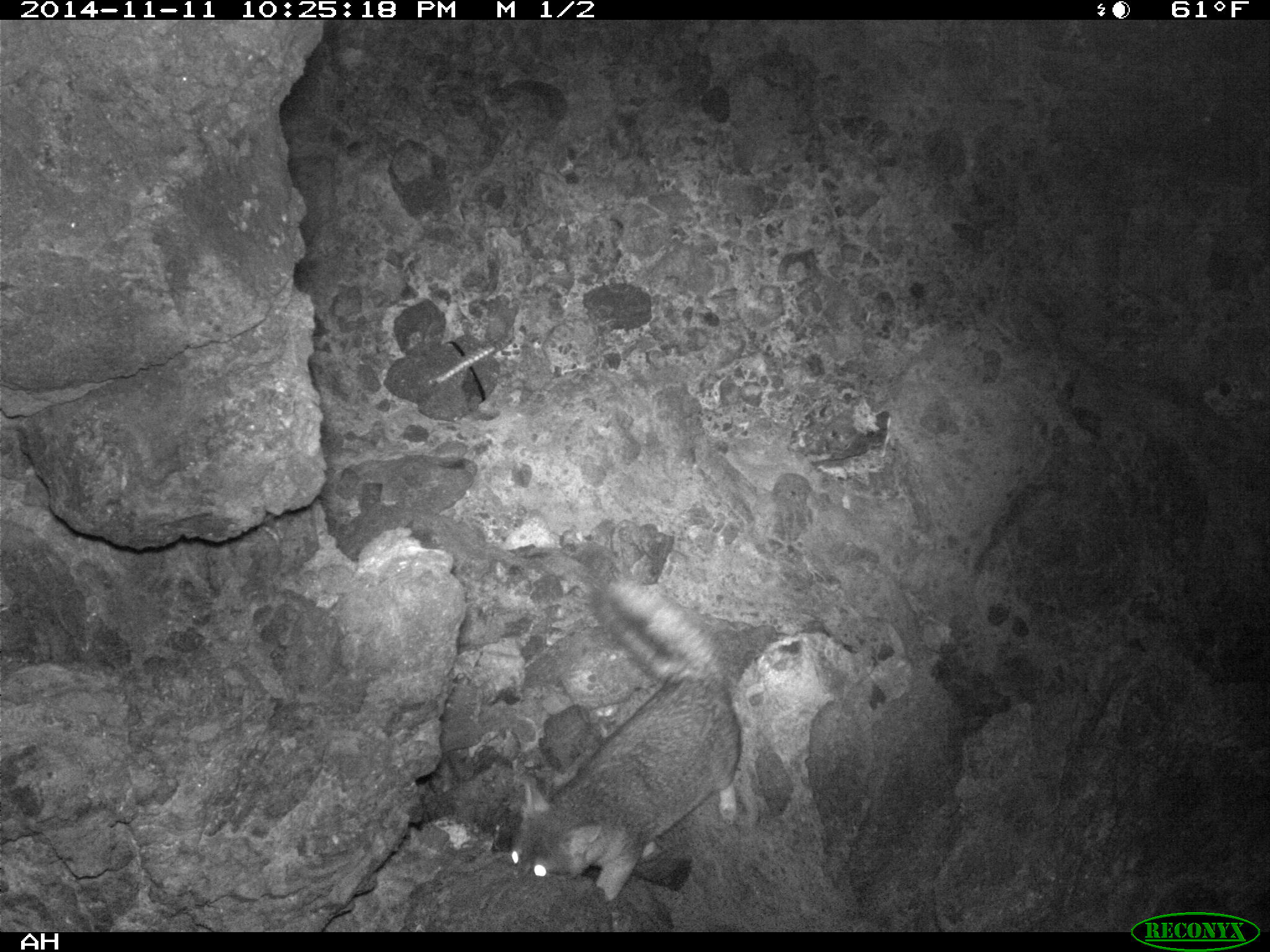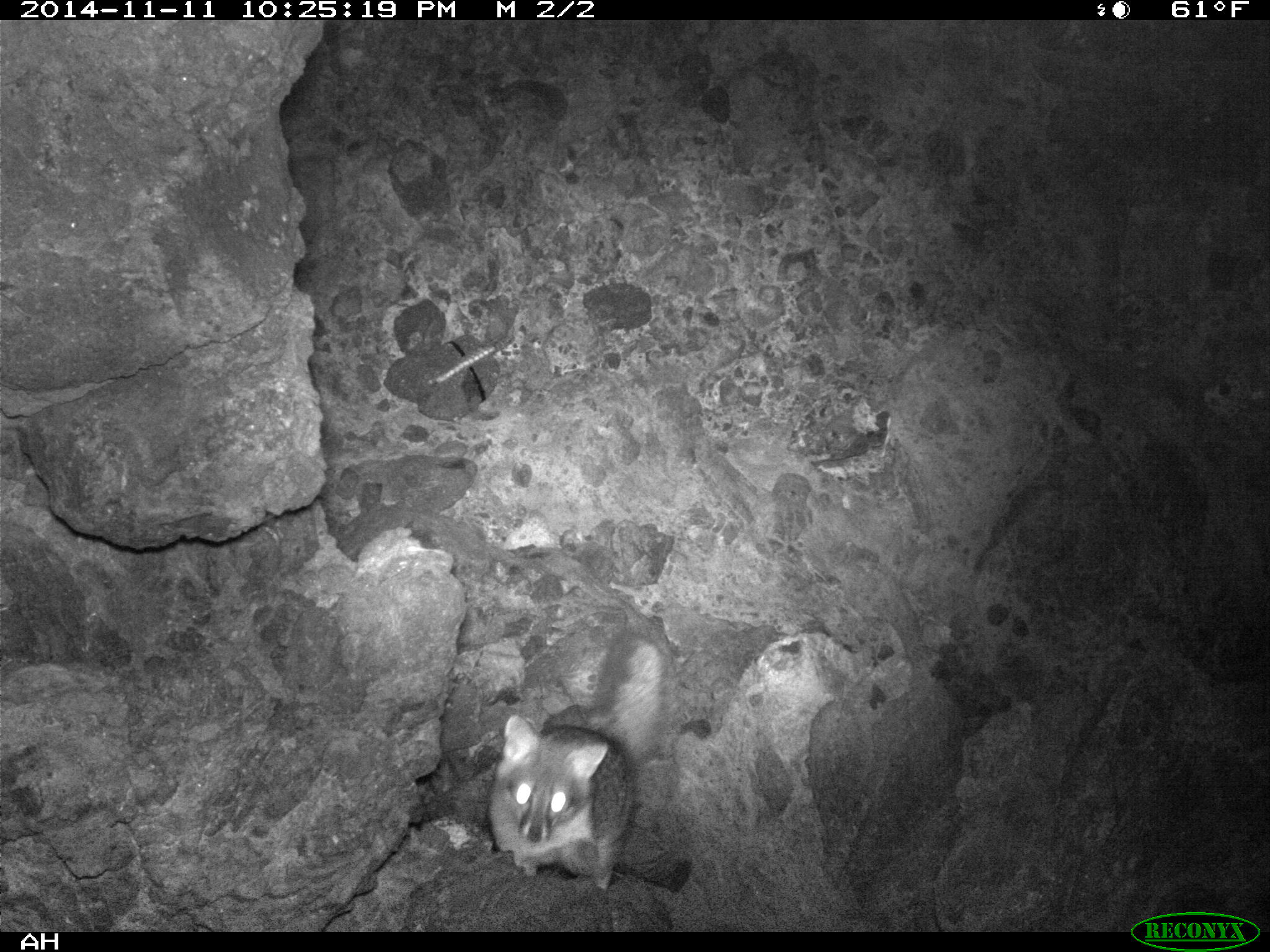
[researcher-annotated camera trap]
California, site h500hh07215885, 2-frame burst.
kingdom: Animalia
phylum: Chordata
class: Mammalia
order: Carnivora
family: Canidae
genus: Urocyon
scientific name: Urocyon littoralis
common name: island fox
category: fox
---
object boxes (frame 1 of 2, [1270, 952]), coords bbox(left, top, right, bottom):
fox: bbox(507, 579, 744, 902)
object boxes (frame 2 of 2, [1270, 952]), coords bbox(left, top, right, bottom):
fox: bbox(484, 631, 676, 894)